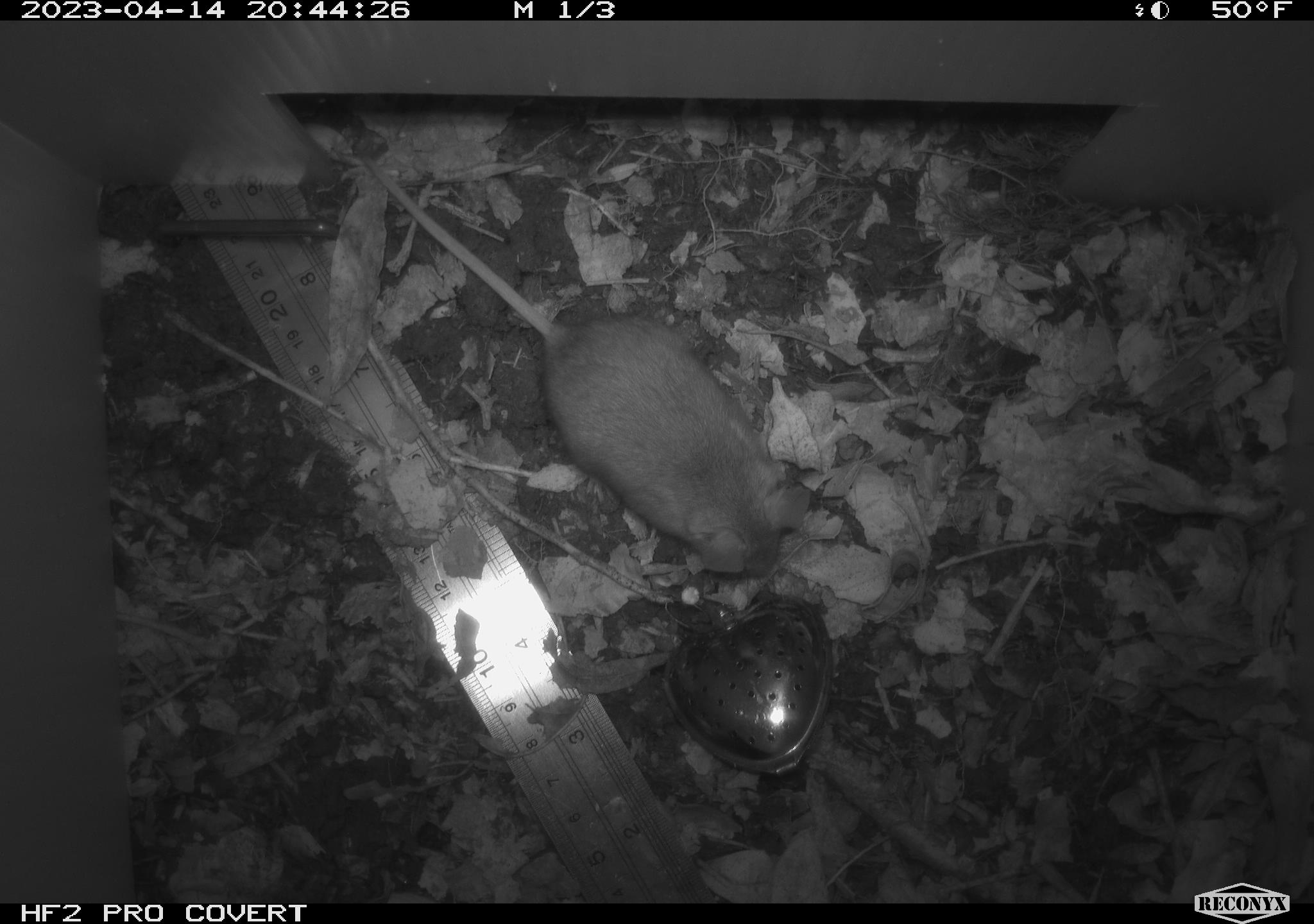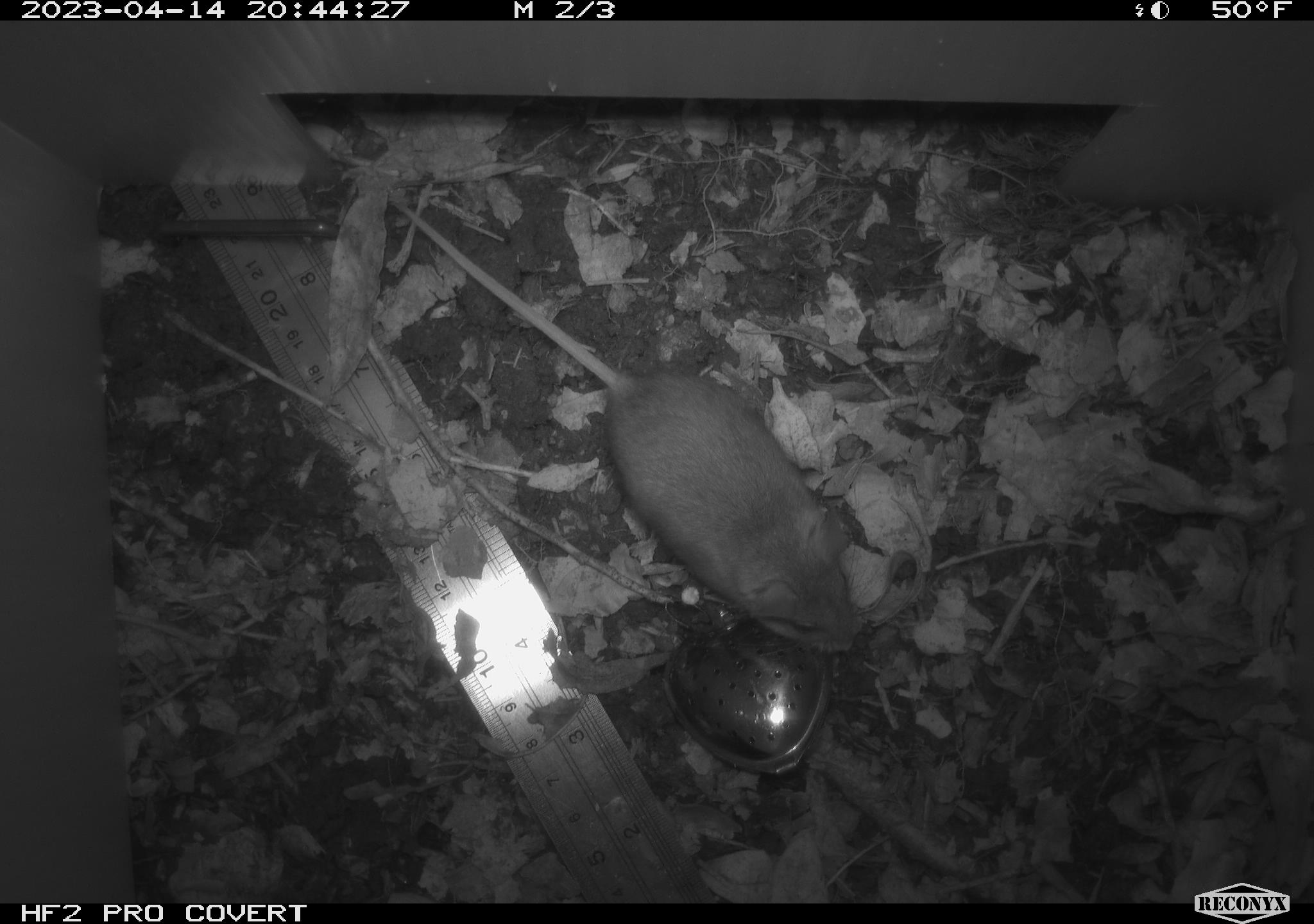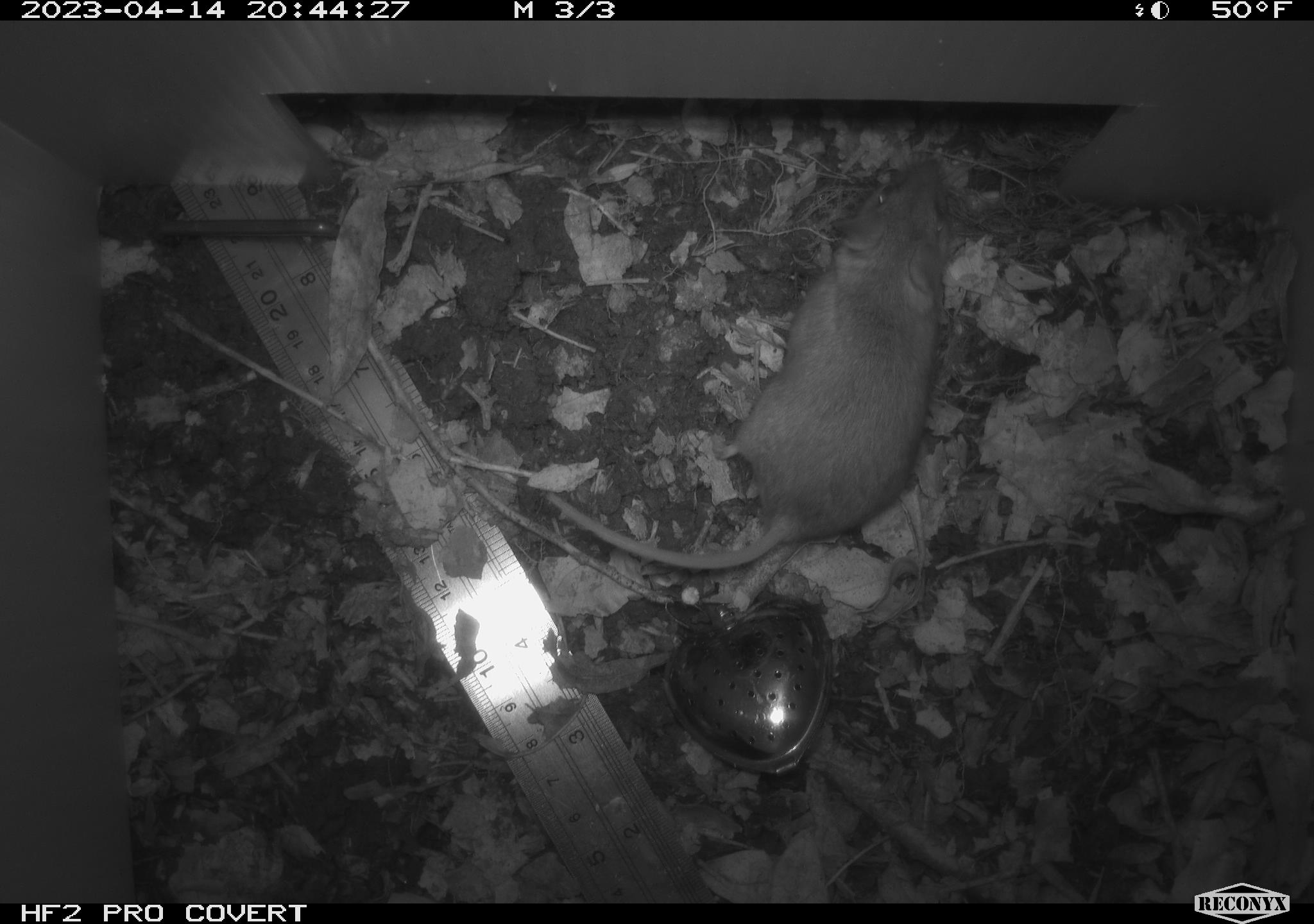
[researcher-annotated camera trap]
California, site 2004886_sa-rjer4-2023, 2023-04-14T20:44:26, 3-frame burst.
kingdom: Animalia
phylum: Chordata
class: Mammalia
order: Rodentia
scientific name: Rodentia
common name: mouse species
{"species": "mouse species (Rodentia)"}